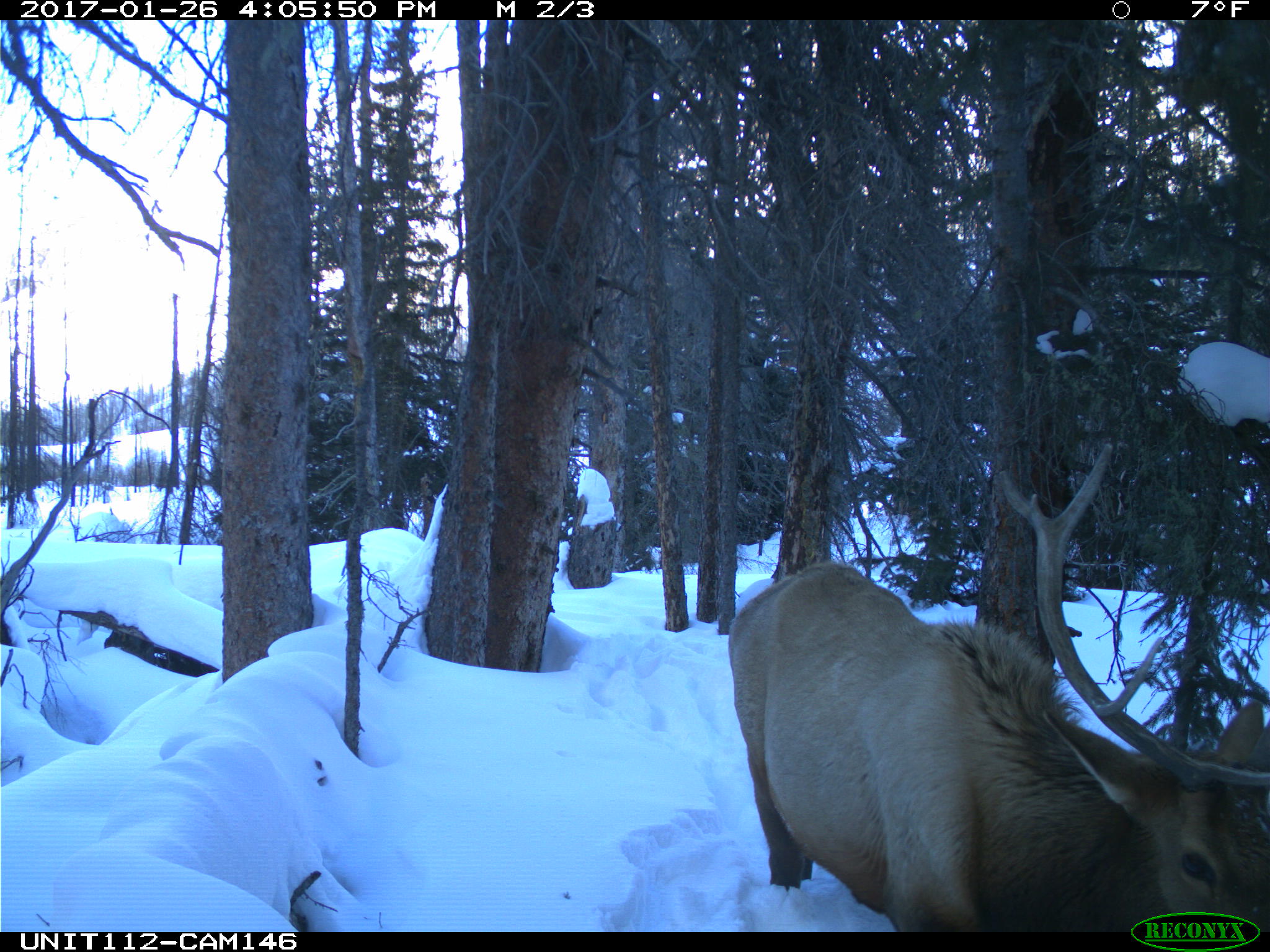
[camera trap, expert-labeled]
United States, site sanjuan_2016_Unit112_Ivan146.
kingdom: Animalia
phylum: Chordata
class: Mammalia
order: Artiodactyla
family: Cervidae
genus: Cervus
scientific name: Cervus elaphus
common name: red deer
Cervus elaphus (red deer).